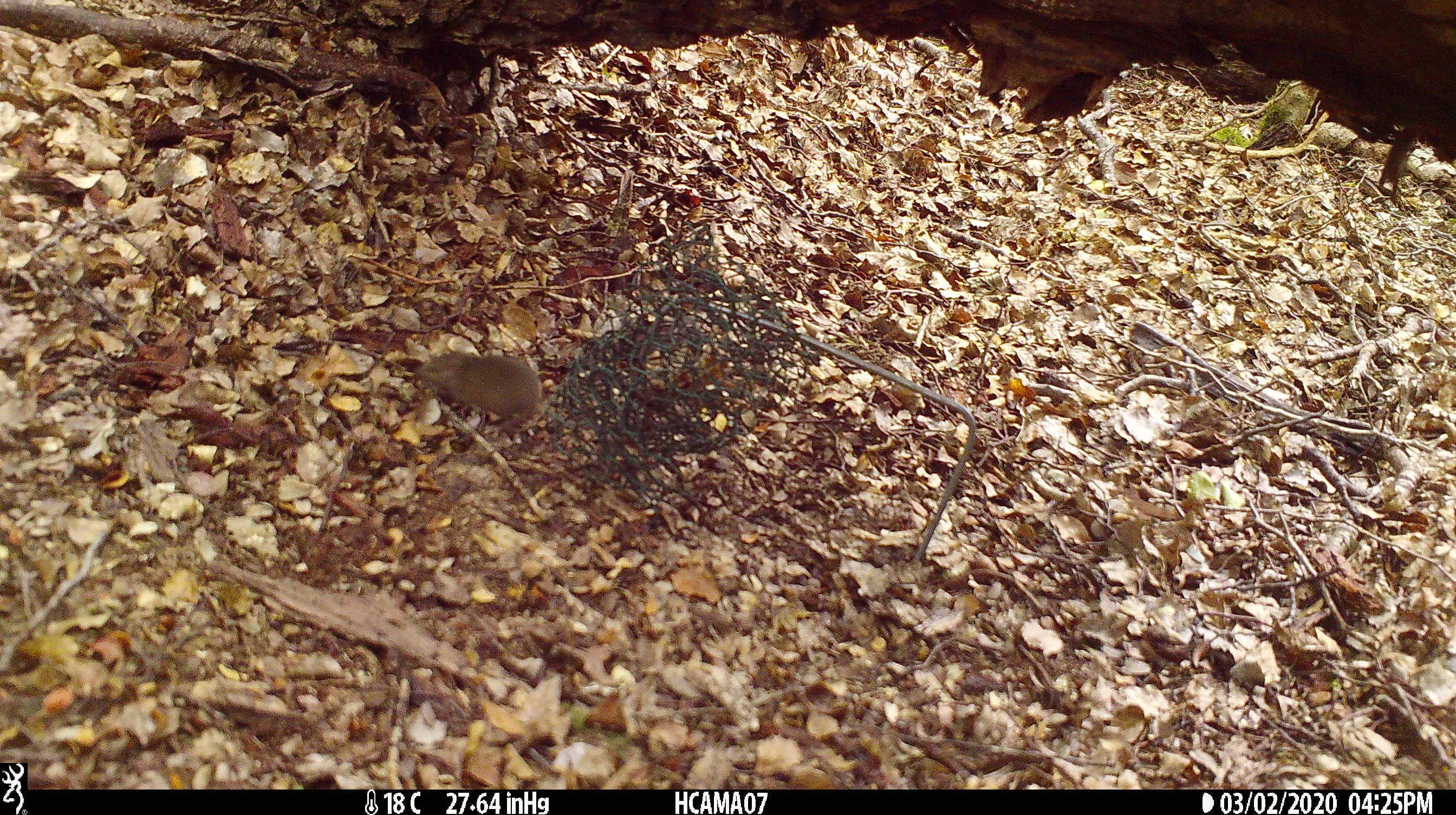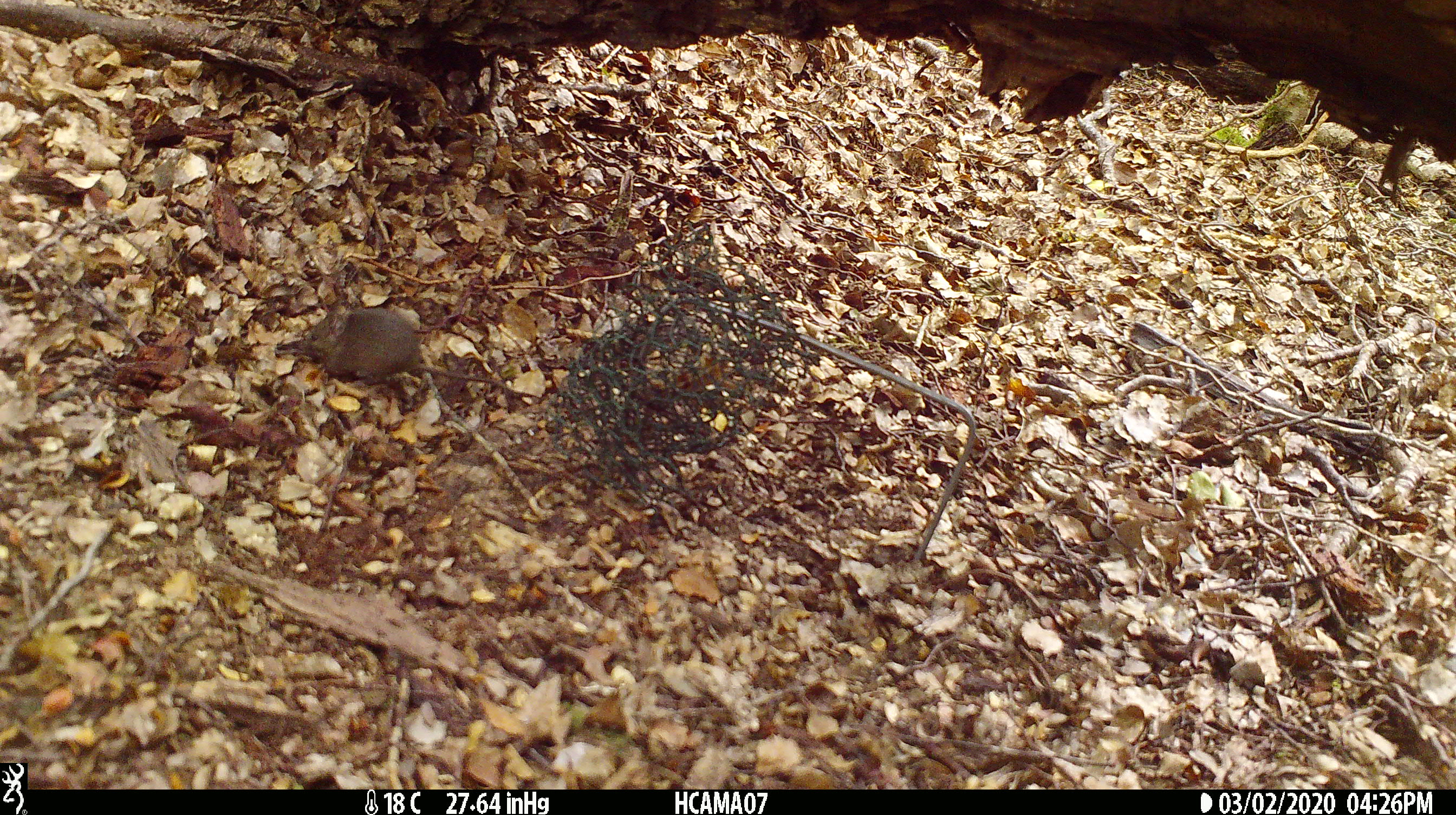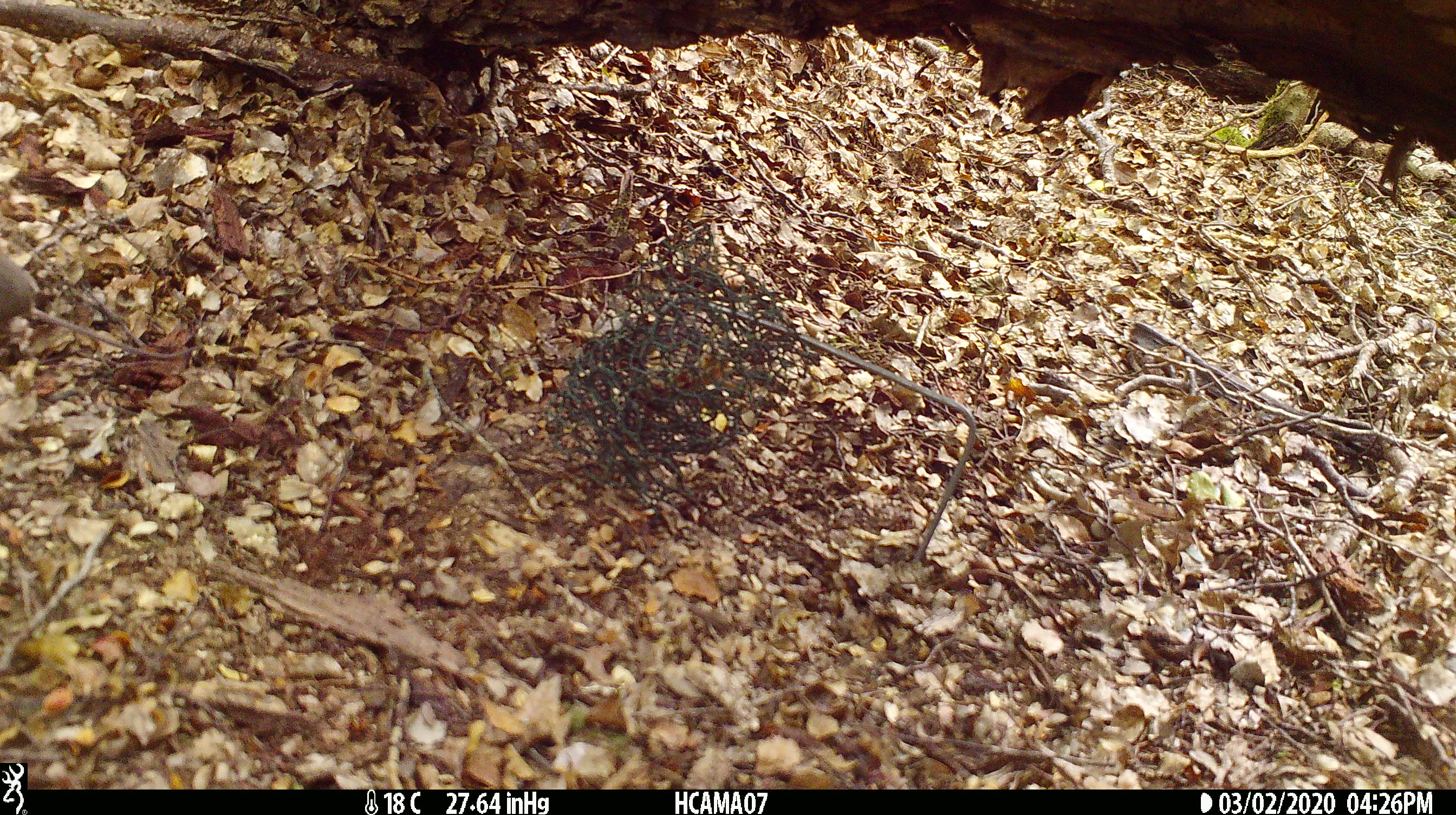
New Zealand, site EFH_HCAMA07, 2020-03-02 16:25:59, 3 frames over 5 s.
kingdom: Animalia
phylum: Chordata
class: Mammalia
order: Rodentia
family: Muridae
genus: Mus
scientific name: Mus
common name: mouse